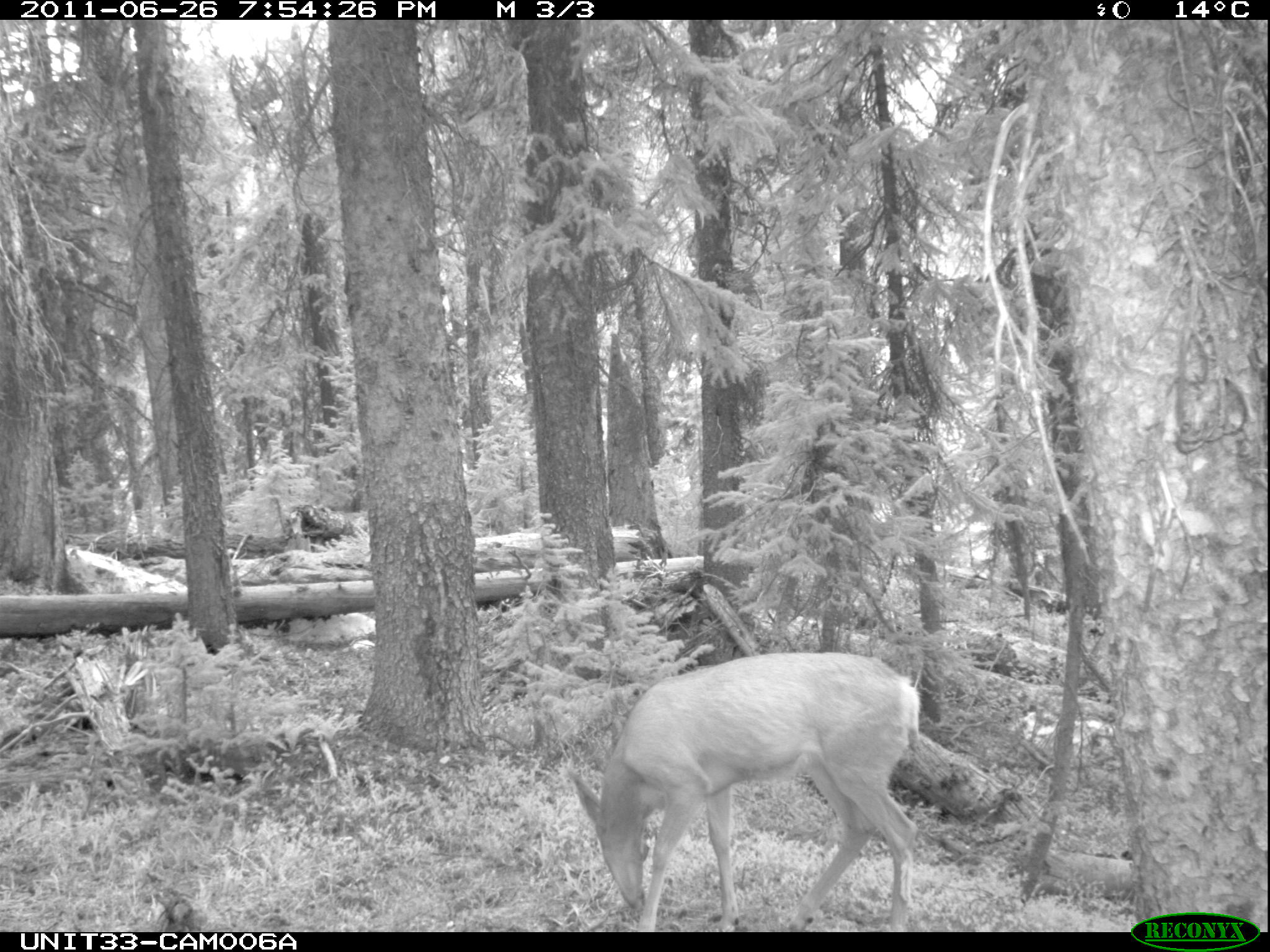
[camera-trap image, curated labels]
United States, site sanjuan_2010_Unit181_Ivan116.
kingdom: Animalia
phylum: Chordata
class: Mammalia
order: Artiodactyla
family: Cervidae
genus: Odocoileus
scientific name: Odocoileus hemionus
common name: mule deer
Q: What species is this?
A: Odocoileus hemionus (mule deer).